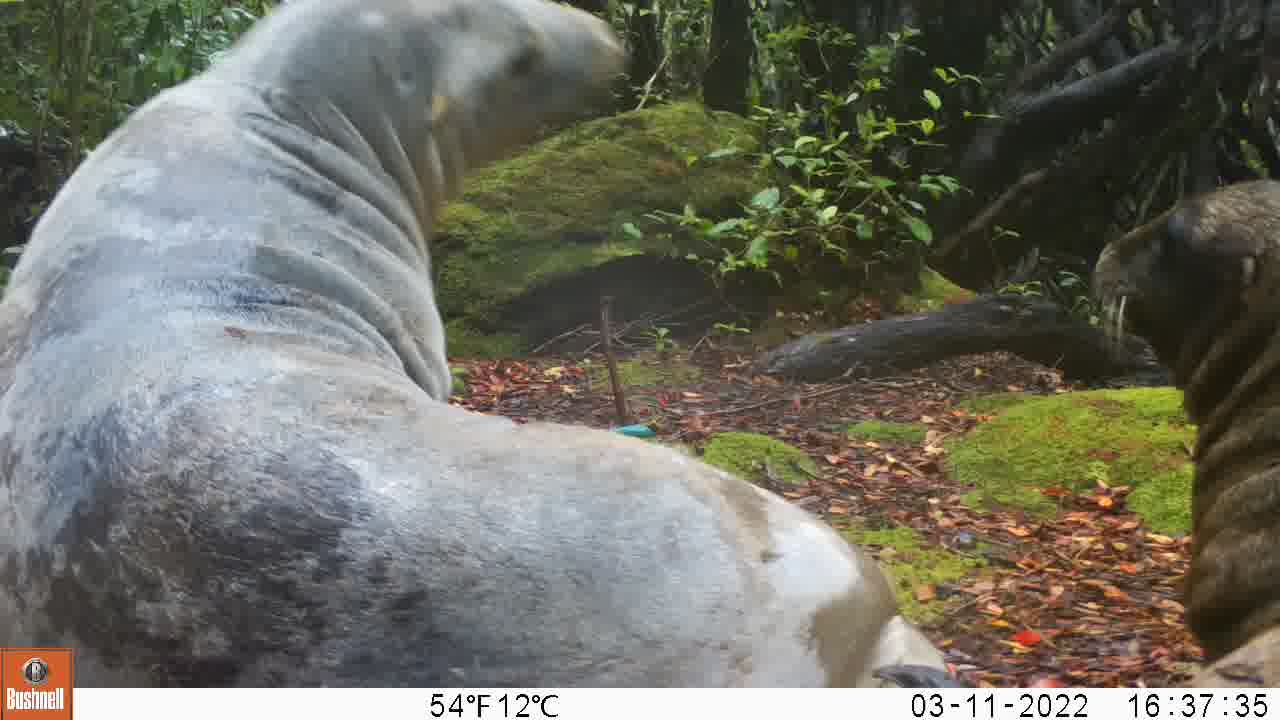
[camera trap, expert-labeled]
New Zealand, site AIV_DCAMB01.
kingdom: Animalia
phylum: Chordata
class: Mammalia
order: Carnivora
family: Otariidae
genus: Phocarctos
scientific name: Phocarctos hookeri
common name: new zealand sea lion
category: sealion